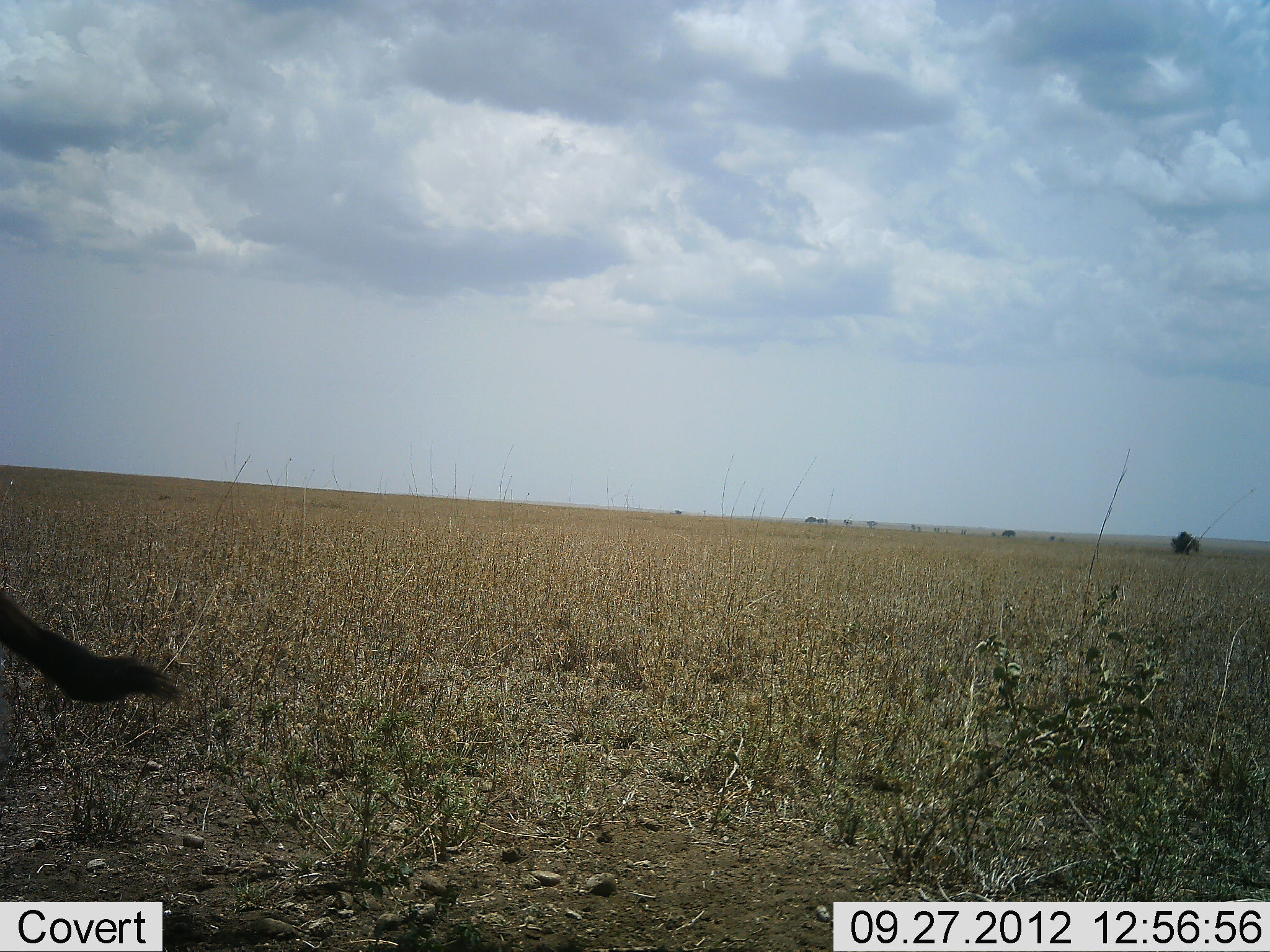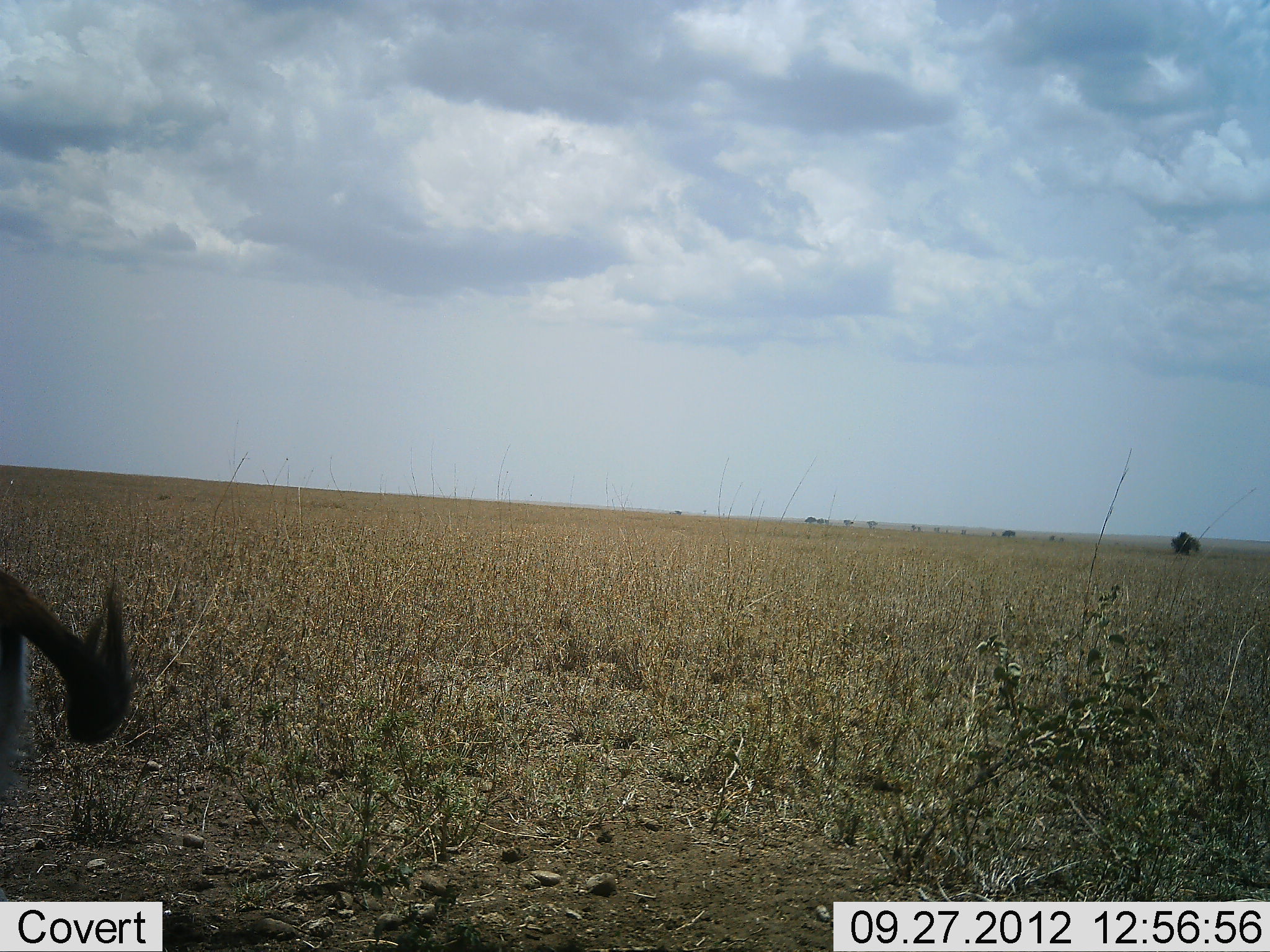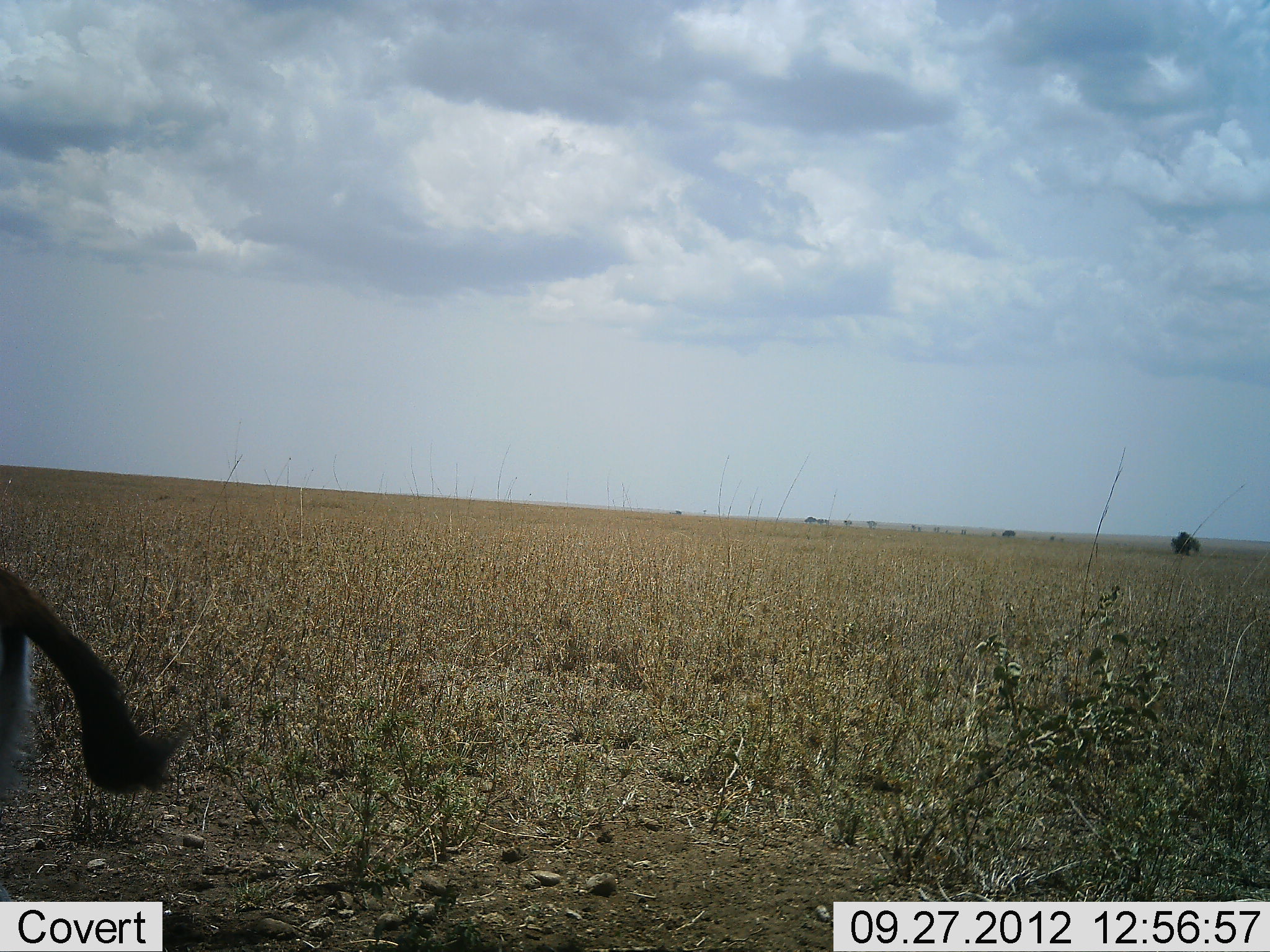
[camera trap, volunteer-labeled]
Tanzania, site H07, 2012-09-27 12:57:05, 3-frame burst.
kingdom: Animalia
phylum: Chordata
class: Mammalia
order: Artiodactyla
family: Bovidae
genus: Eudorcas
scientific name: Eudorcas thomsonii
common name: thomson's gazelle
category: gazellethomsons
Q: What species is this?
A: Gazellethomsons (thomson's gazelle) (Eudorcas thomsonii).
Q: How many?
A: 1.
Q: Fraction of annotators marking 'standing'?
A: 100%.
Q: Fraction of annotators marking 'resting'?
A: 0%.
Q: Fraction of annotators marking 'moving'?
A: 0%.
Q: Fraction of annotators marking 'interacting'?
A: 0%.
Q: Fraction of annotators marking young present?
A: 0%.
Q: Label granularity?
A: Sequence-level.